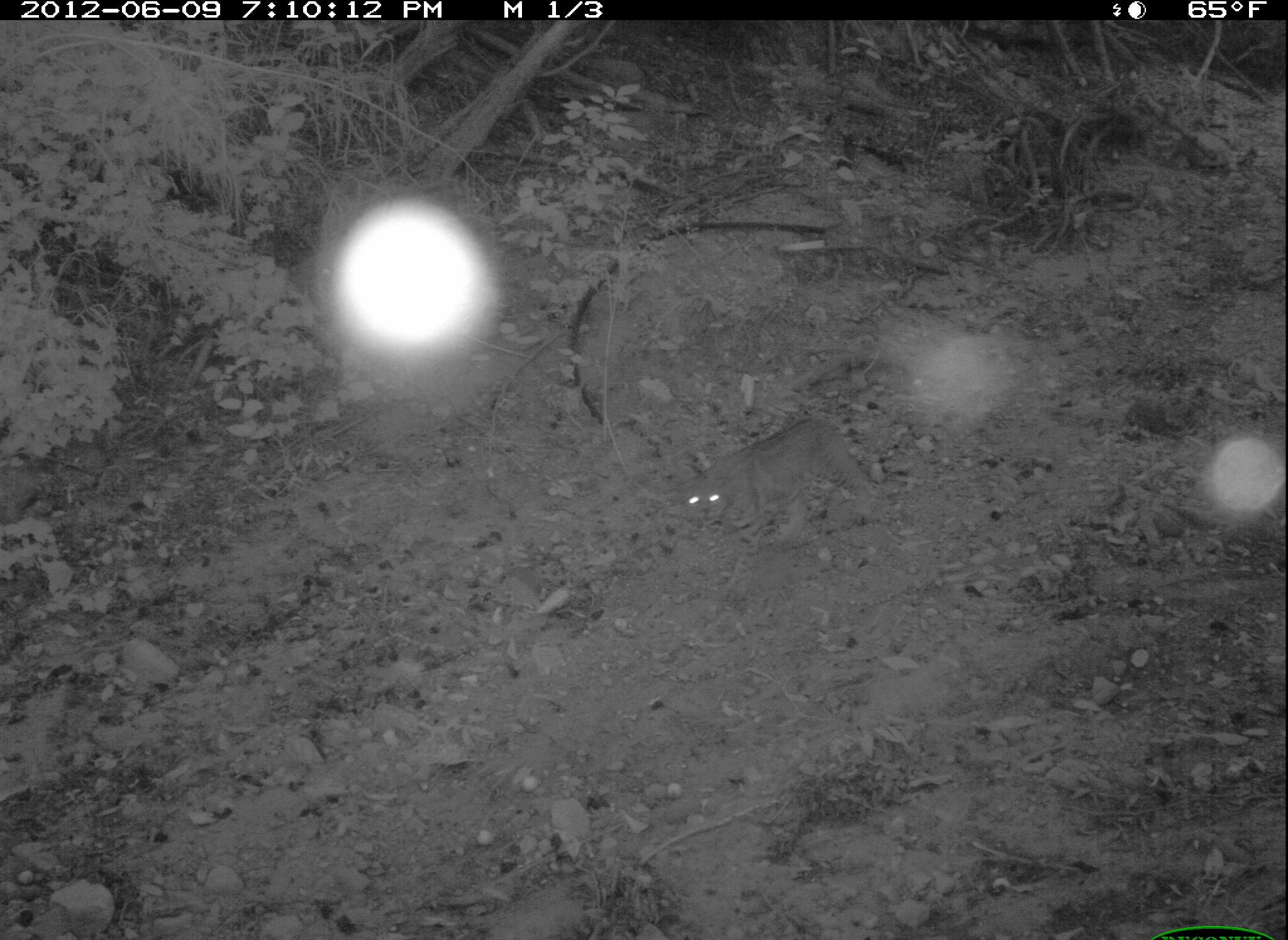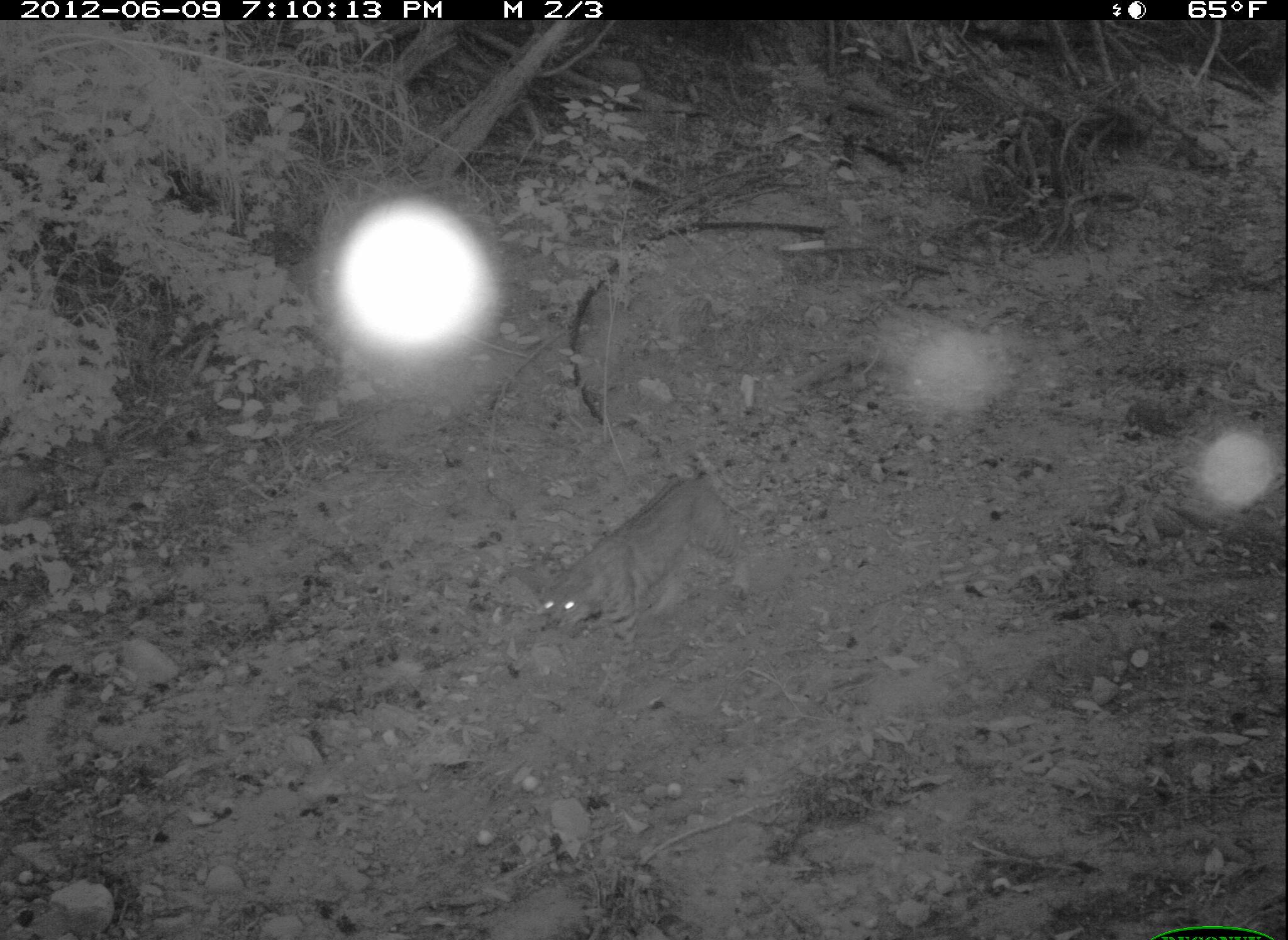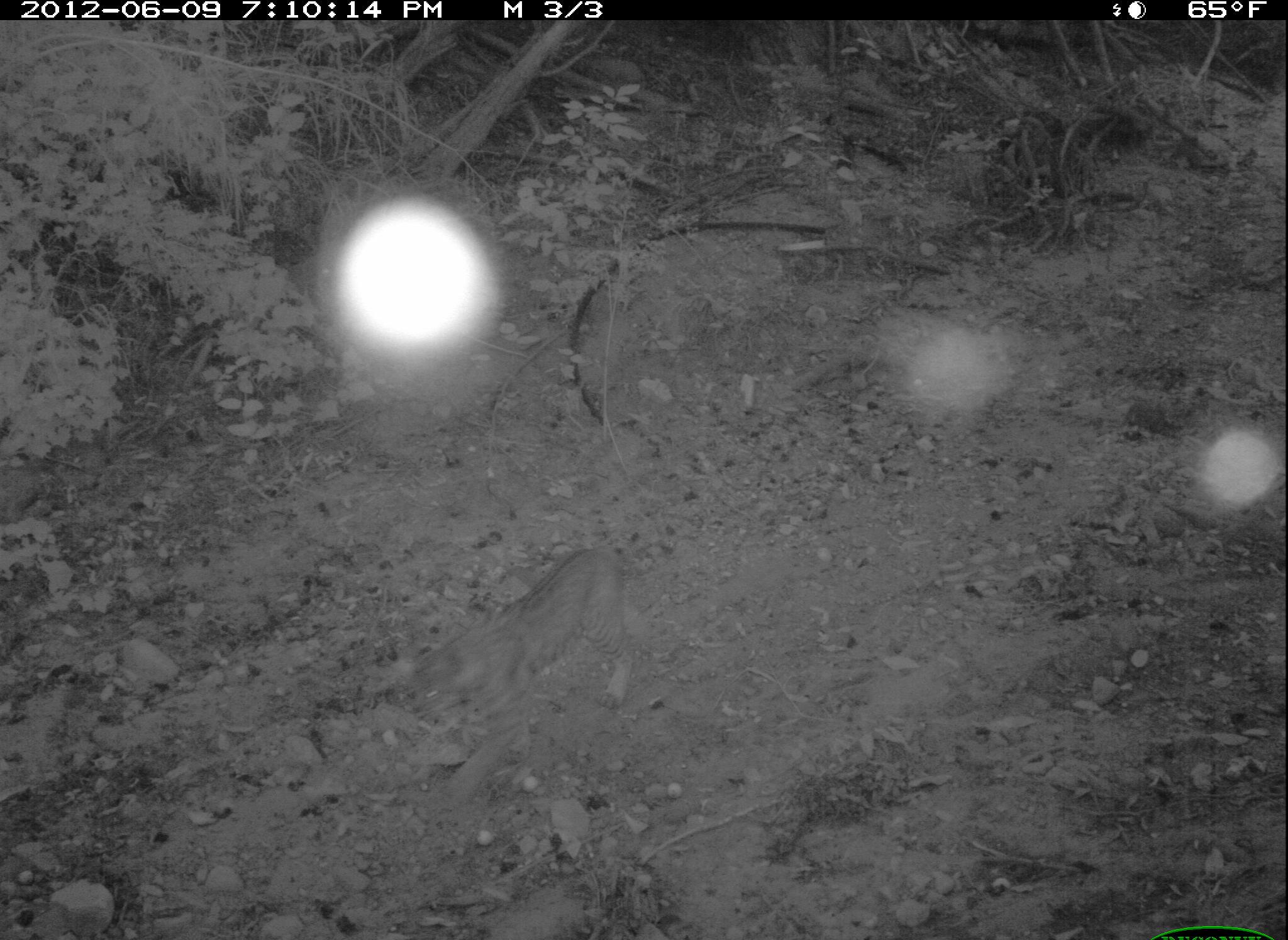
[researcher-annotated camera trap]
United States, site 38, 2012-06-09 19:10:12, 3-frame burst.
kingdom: Animalia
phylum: Chordata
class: Mammalia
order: Carnivora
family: Felidae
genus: Lynx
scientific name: Lynx rufus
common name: bobcat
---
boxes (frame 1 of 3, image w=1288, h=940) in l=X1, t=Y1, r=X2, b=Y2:
bobcat: l=674, t=409, r=879, b=611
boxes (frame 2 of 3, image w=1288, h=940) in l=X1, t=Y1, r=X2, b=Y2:
bobcat: l=507, t=451, r=784, b=739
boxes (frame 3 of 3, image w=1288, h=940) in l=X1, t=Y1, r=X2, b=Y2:
bobcat: l=390, t=535, r=649, b=802